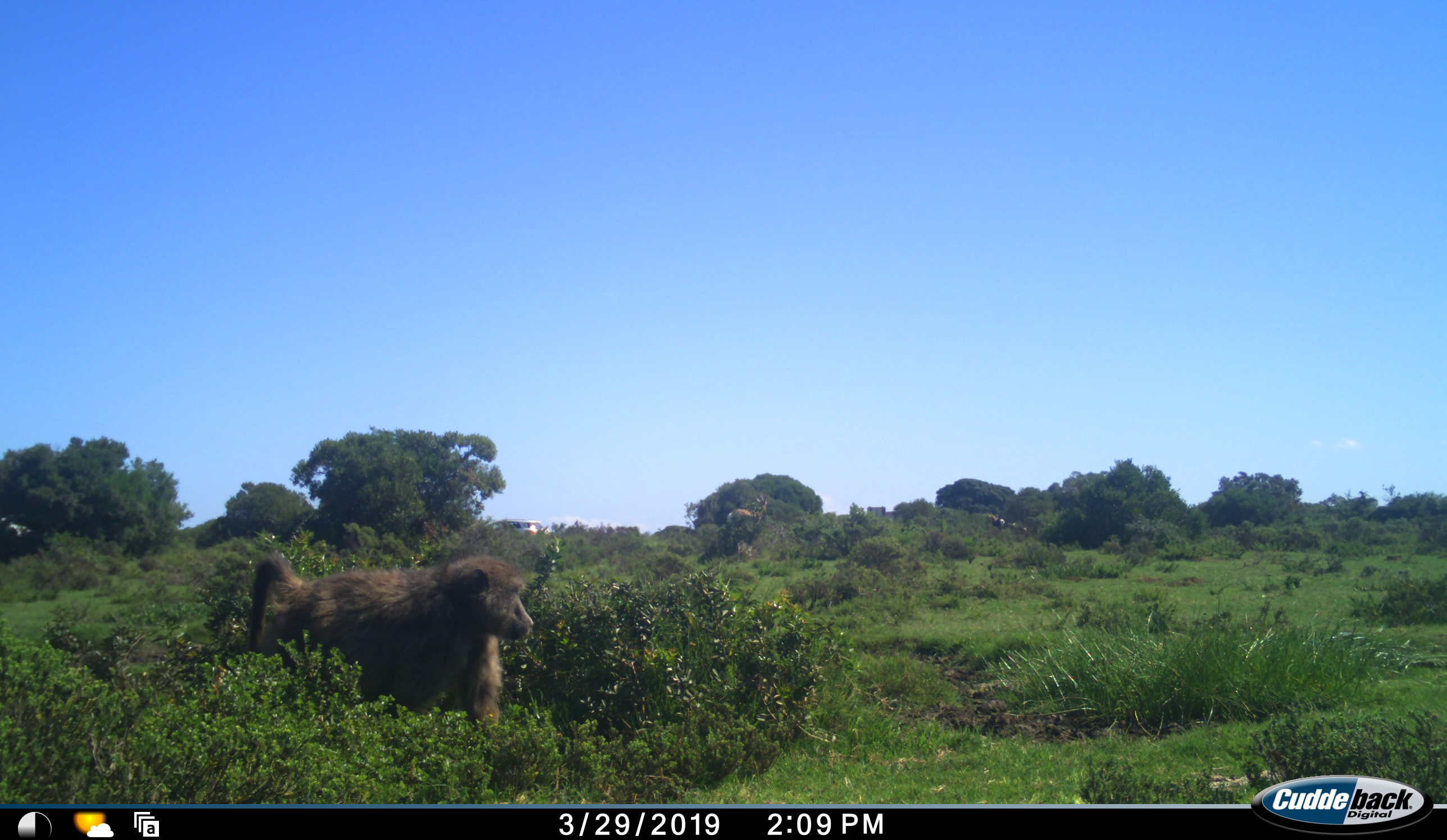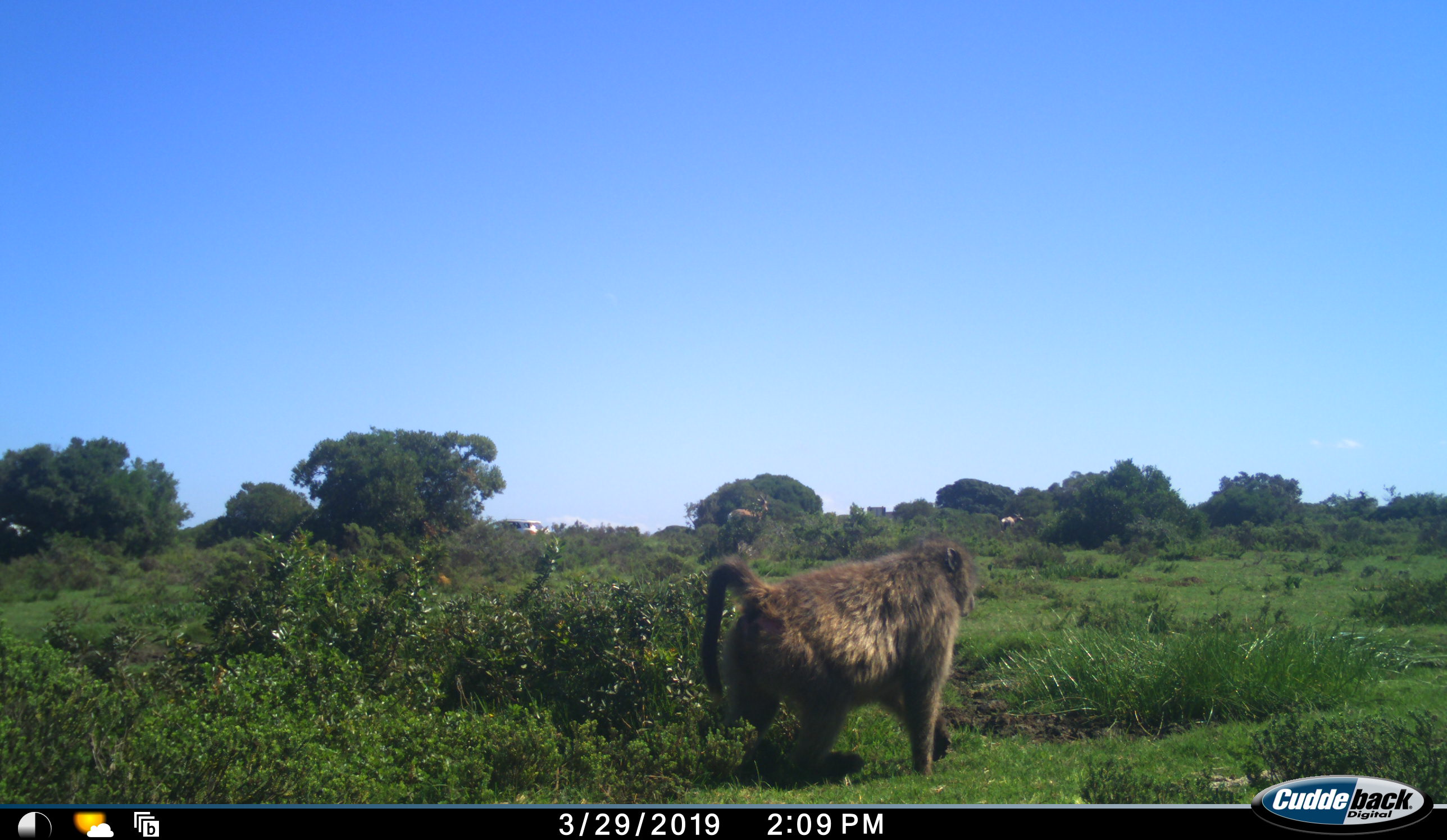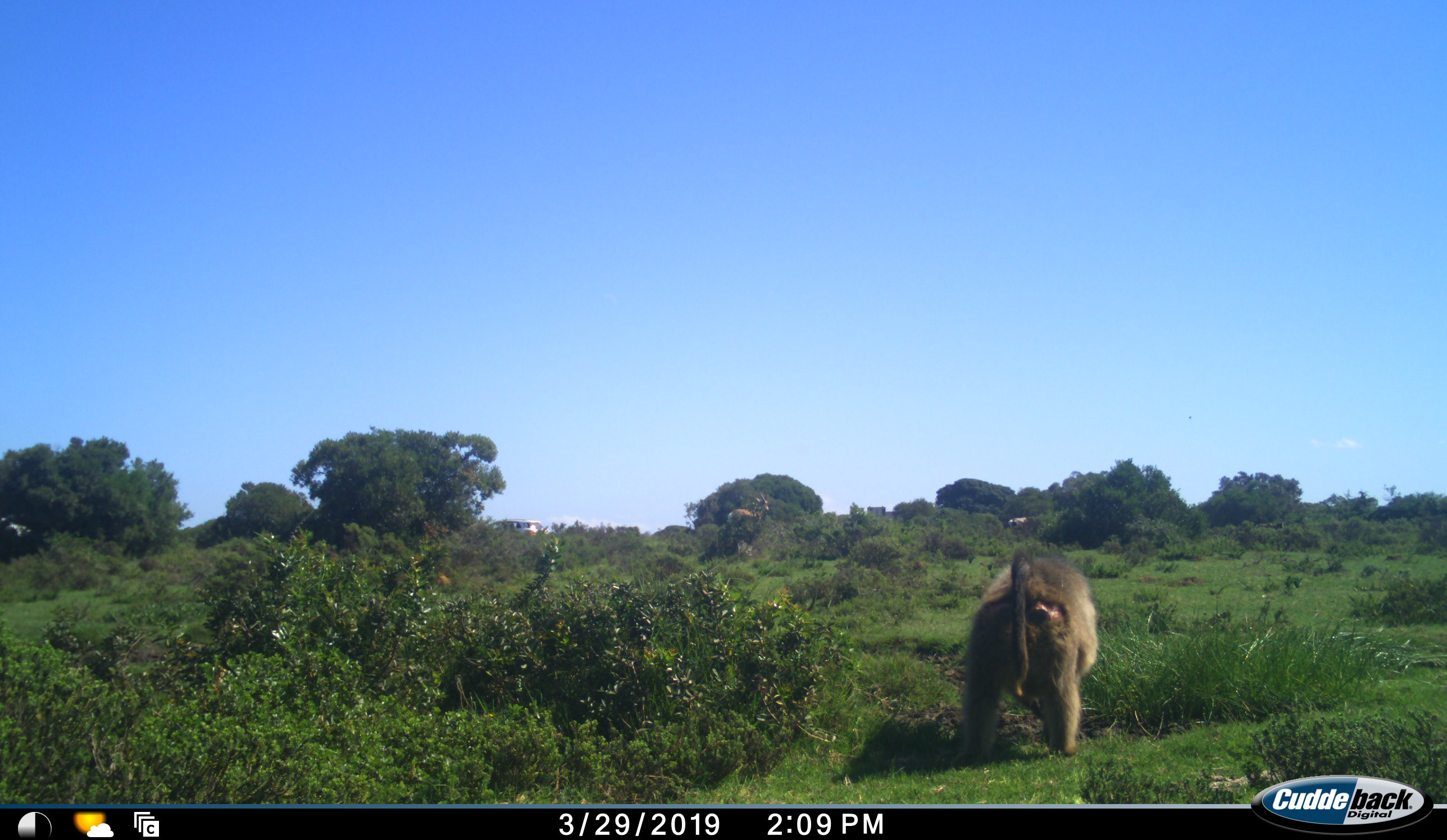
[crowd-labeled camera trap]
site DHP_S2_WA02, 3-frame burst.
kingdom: Animalia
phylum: Chordata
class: Mammalia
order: Primates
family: Cercopithecidae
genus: Papio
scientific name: Papio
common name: baboon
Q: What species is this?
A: Baboon (Papio).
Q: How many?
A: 1.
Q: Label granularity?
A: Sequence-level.